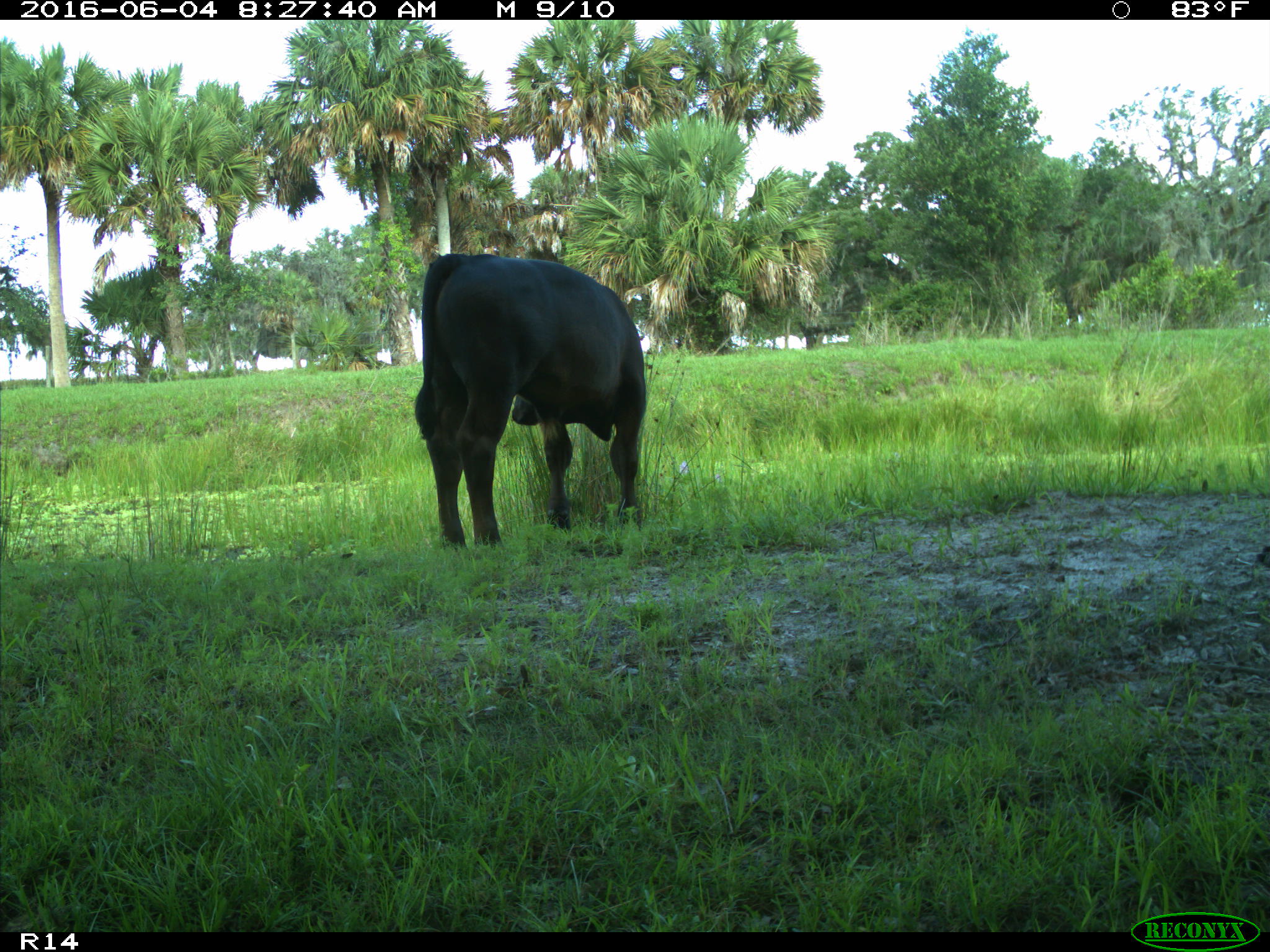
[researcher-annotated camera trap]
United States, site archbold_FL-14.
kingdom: Animalia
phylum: Chordata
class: Mammalia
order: Artiodactyla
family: Bovidae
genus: Bos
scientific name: Bos taurus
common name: domestic cow